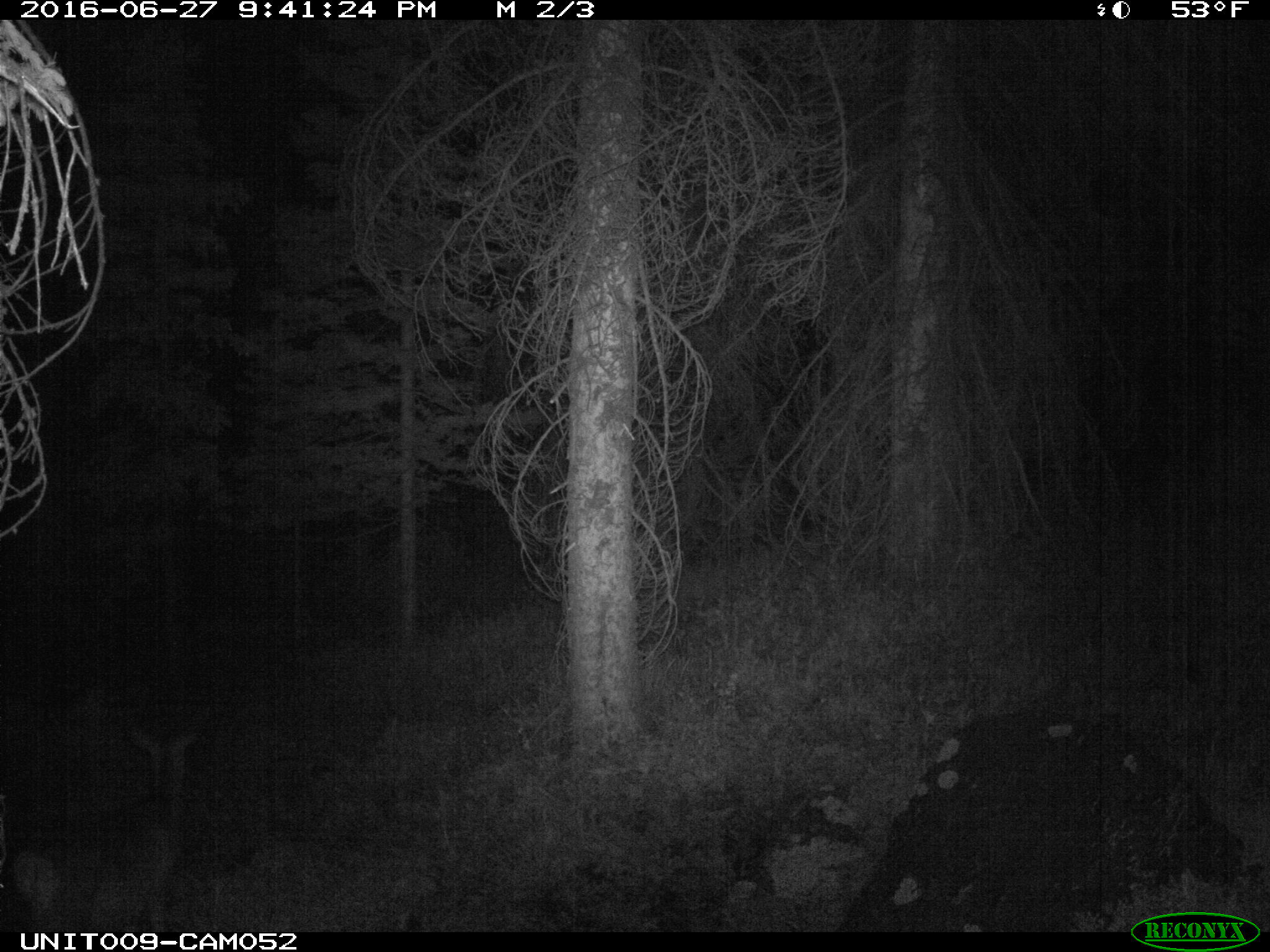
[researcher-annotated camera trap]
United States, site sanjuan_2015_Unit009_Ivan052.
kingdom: Animalia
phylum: Chordata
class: Mammalia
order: Artiodactyla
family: Cervidae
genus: Odocoileus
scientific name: Odocoileus hemionus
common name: mule deer